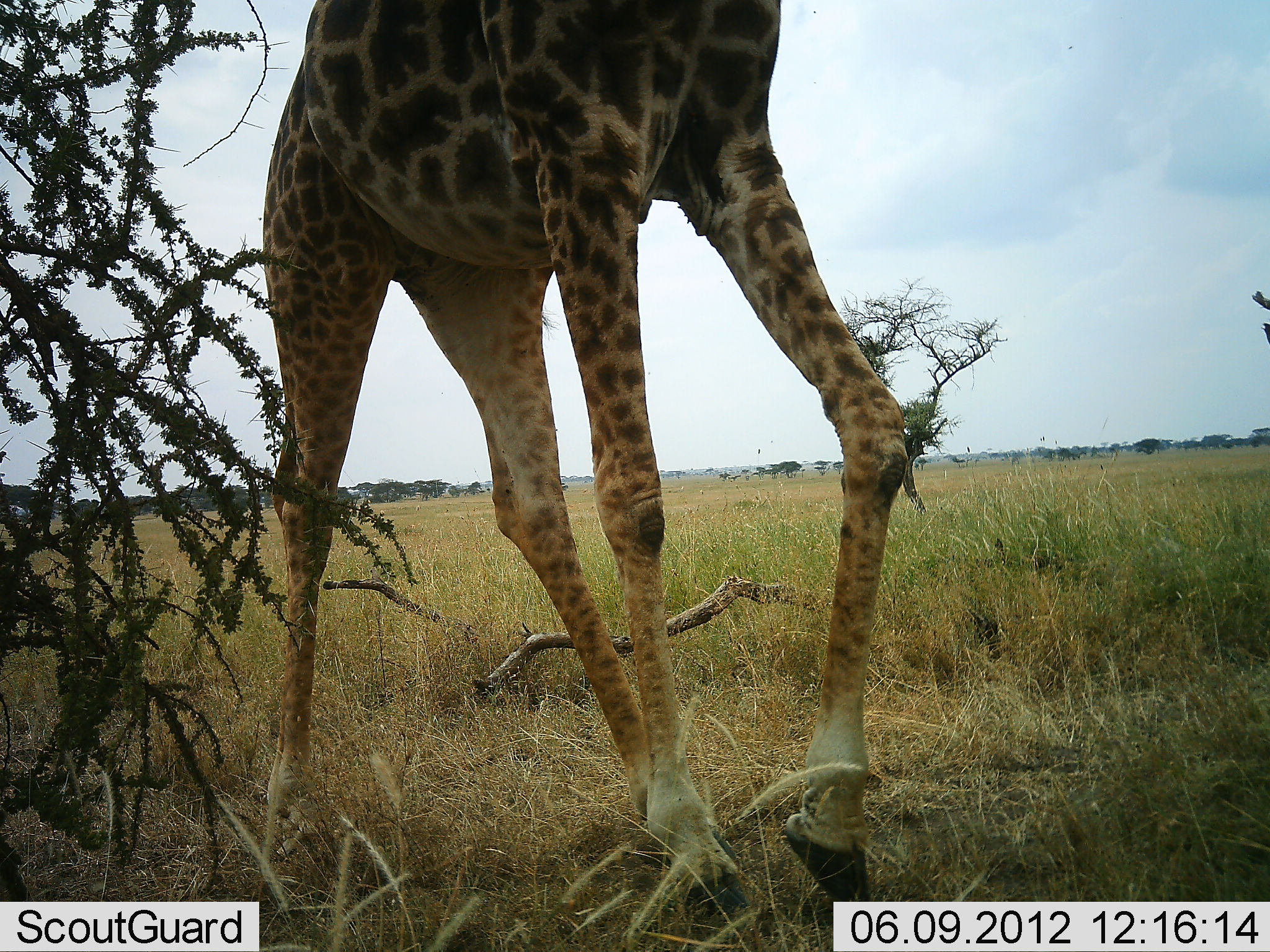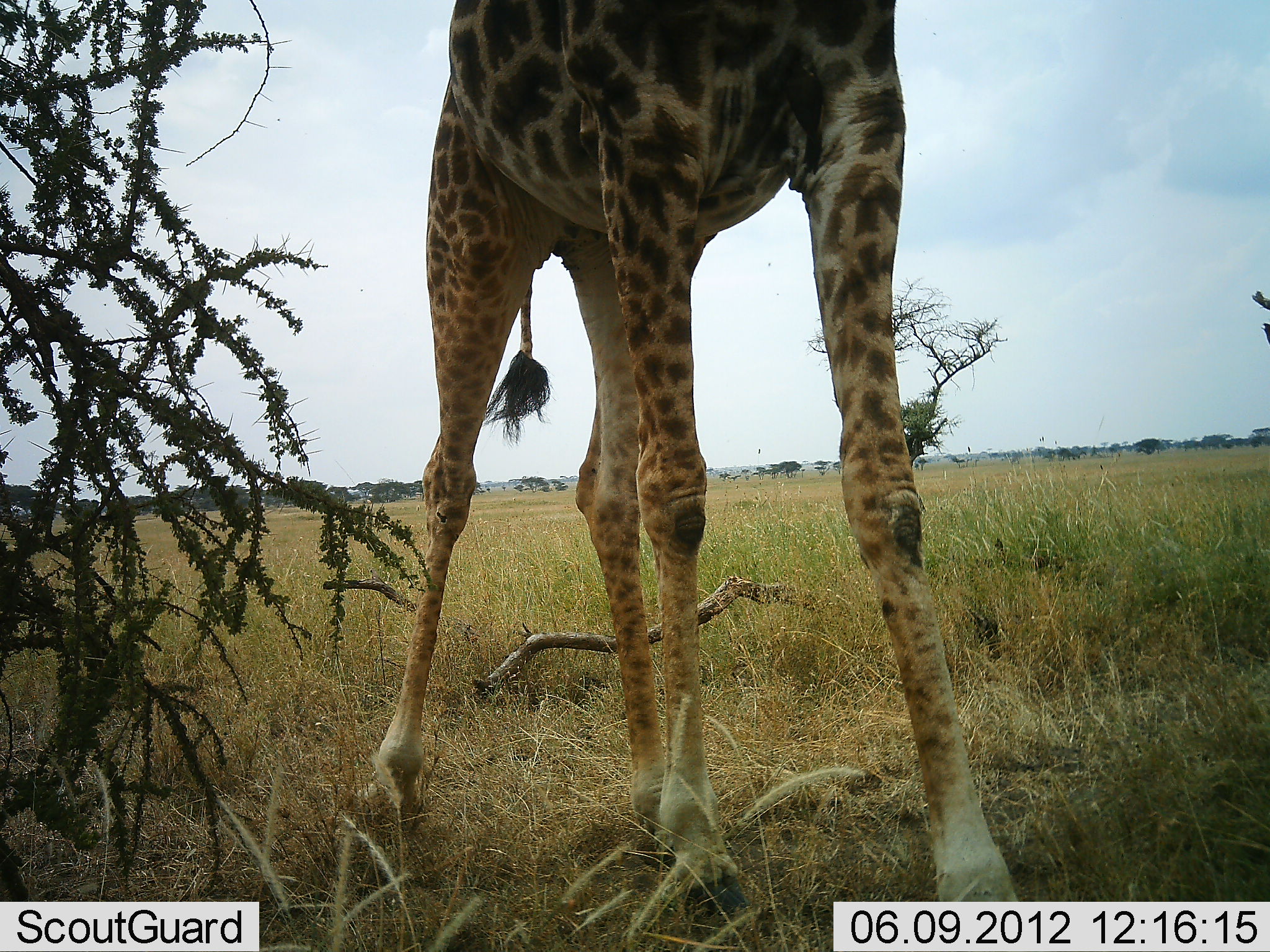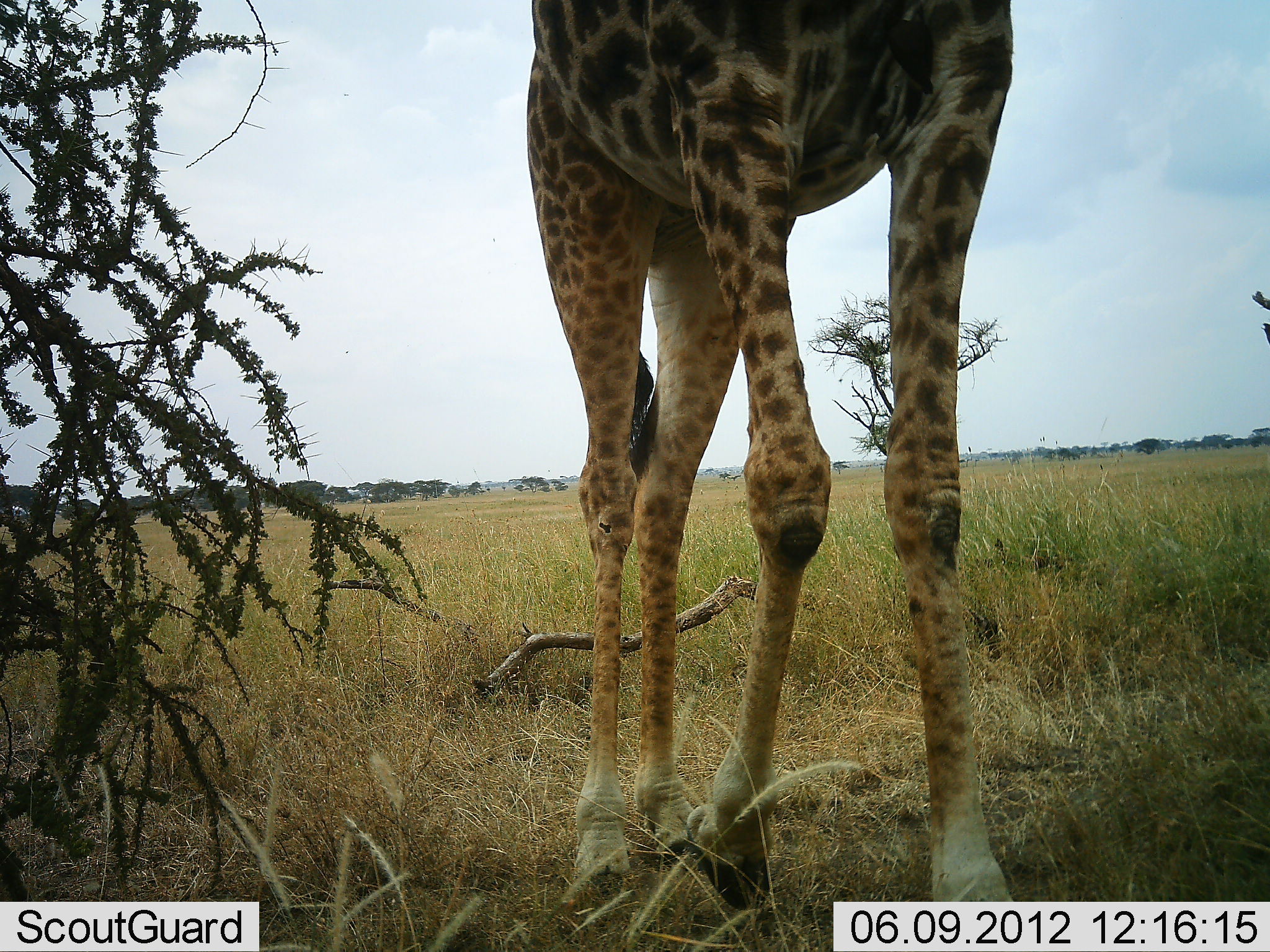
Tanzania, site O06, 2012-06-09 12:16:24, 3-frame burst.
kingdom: Animalia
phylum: Chordata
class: Mammalia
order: Artiodactyla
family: Giraffidae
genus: Giraffa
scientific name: Giraffa camelopardalis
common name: giraffe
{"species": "giraffe (Giraffa camelopardalis)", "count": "1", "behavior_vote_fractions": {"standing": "18%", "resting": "0%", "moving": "77%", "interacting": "0%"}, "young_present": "0%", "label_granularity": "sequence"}